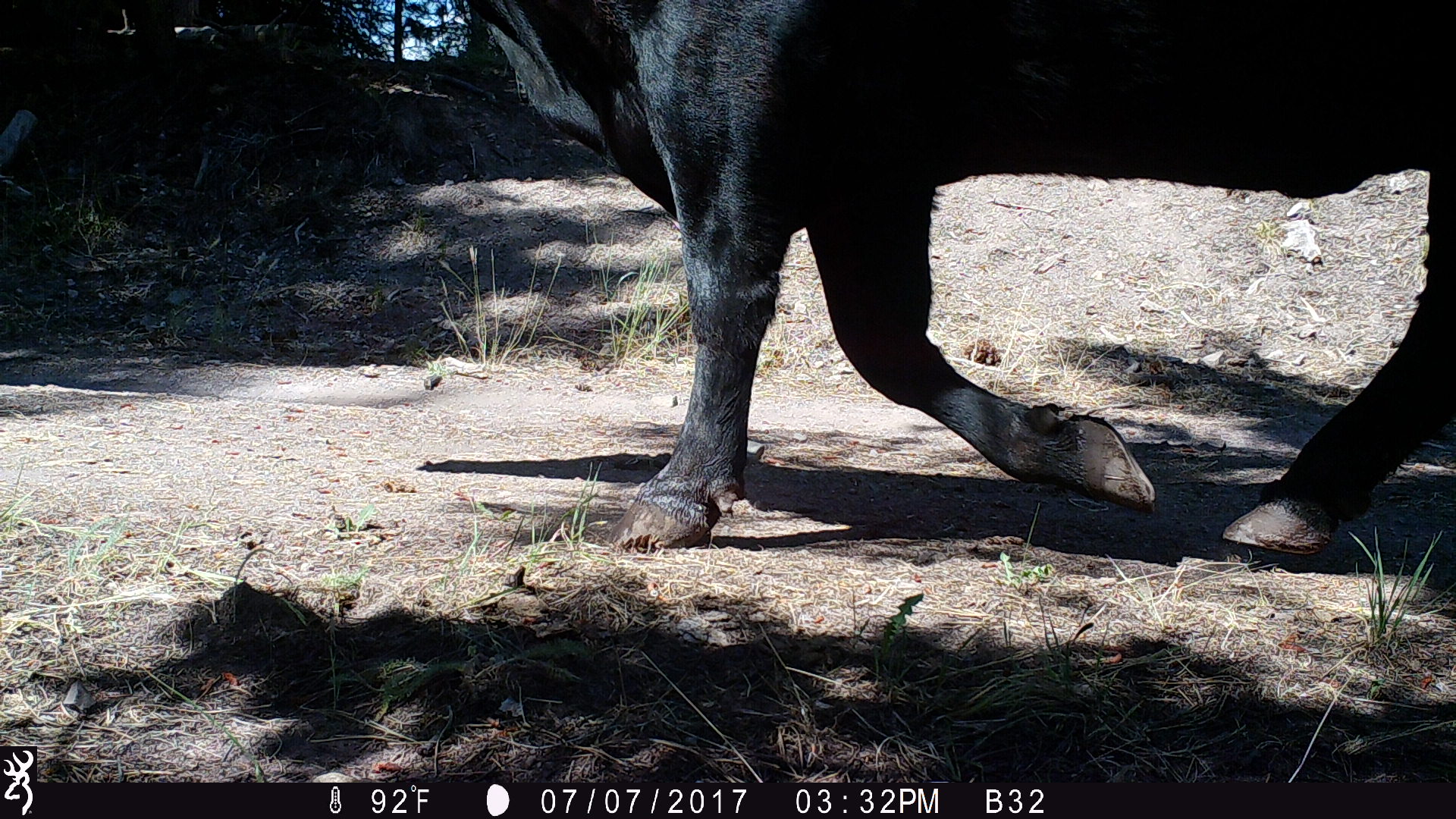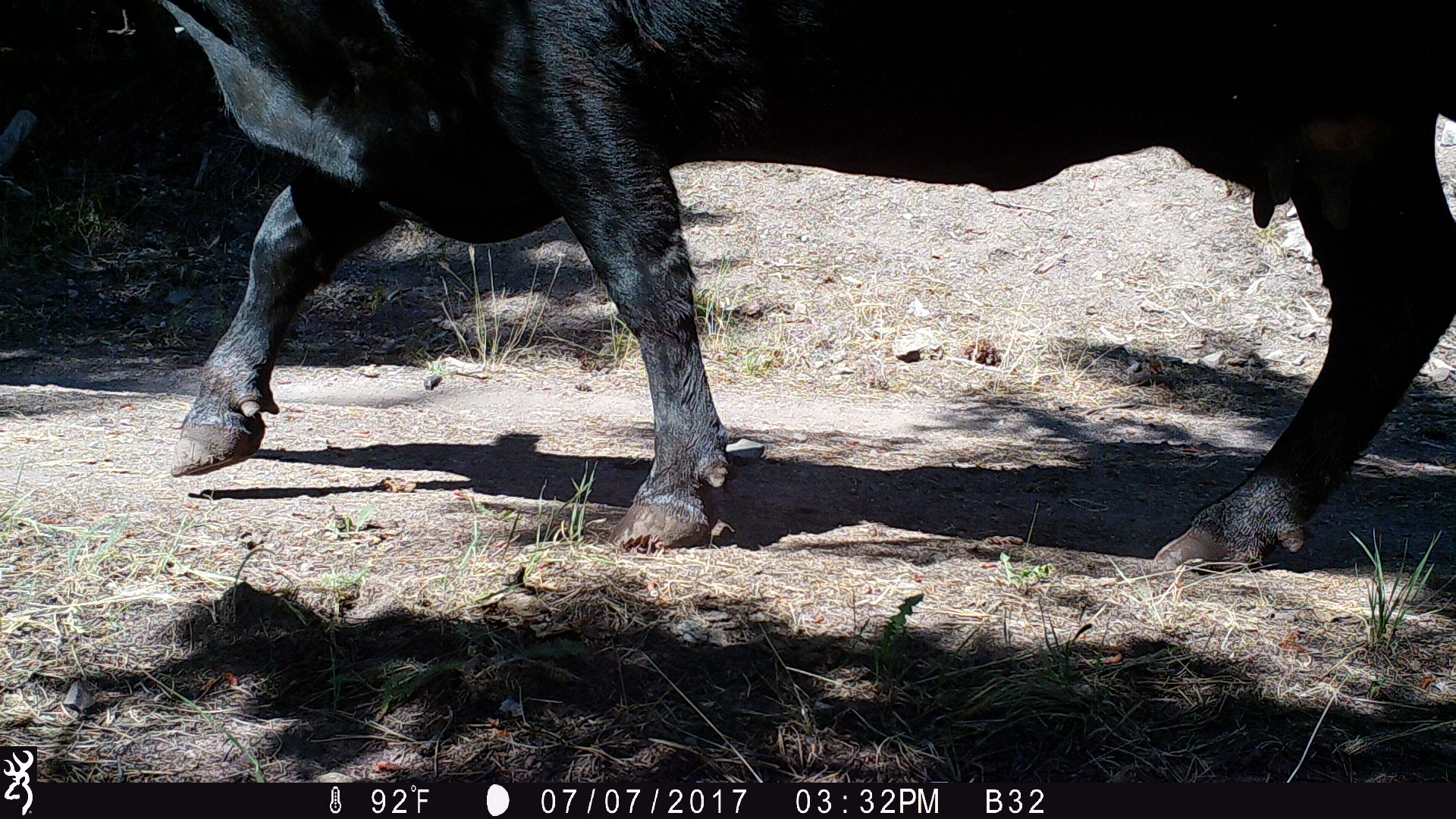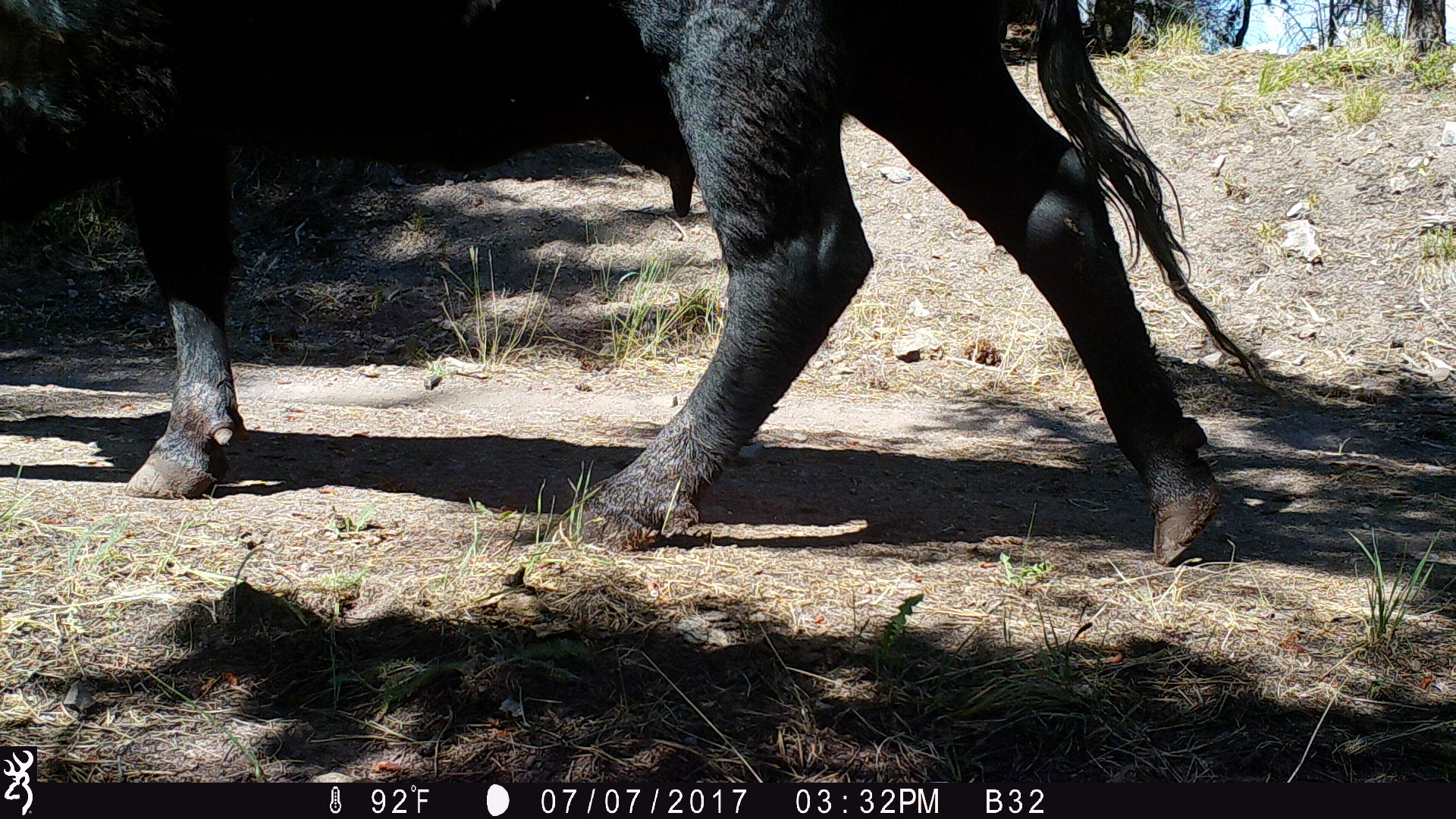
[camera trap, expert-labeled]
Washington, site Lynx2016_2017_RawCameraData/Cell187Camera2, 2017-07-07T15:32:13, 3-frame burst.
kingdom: Animalia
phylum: Chordata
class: Mammalia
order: Artiodactyla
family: Bovidae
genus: Bos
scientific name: Bos taurus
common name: domestic cattle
Domestic cattle (Bos taurus). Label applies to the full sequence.